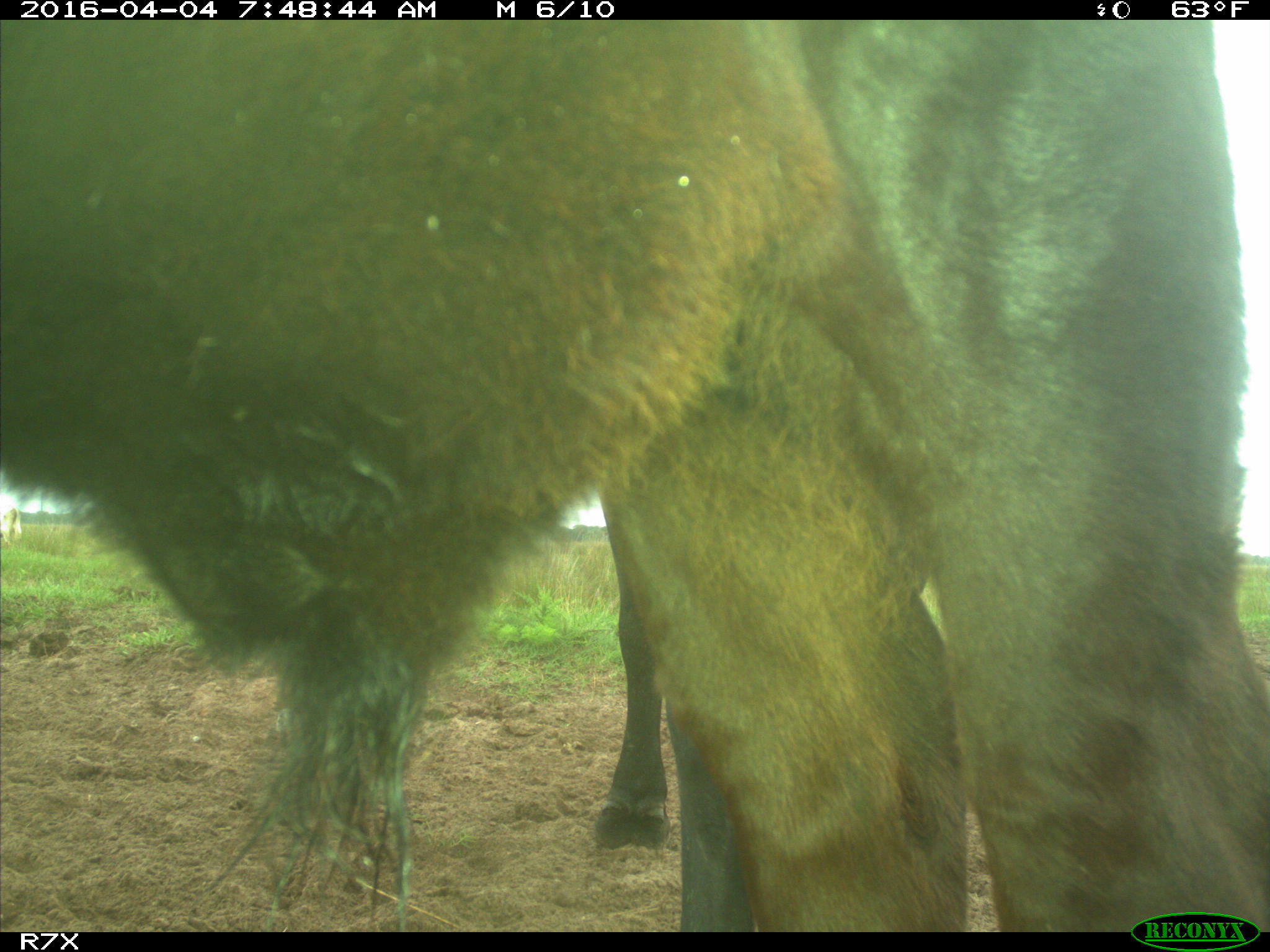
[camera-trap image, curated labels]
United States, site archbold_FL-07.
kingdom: Animalia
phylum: Chordata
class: Mammalia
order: Artiodactyla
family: Bovidae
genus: Bos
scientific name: Bos taurus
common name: domestic cow